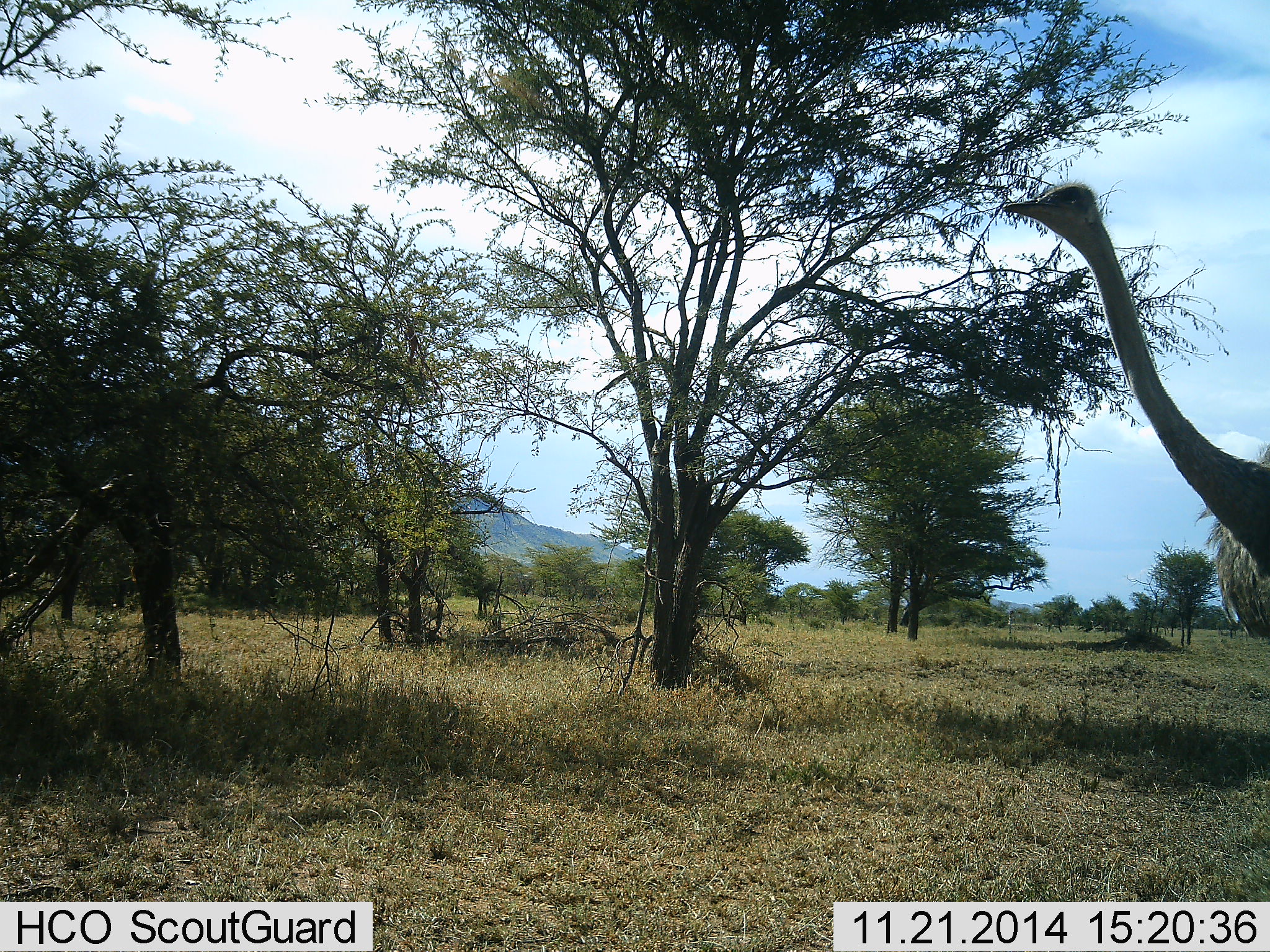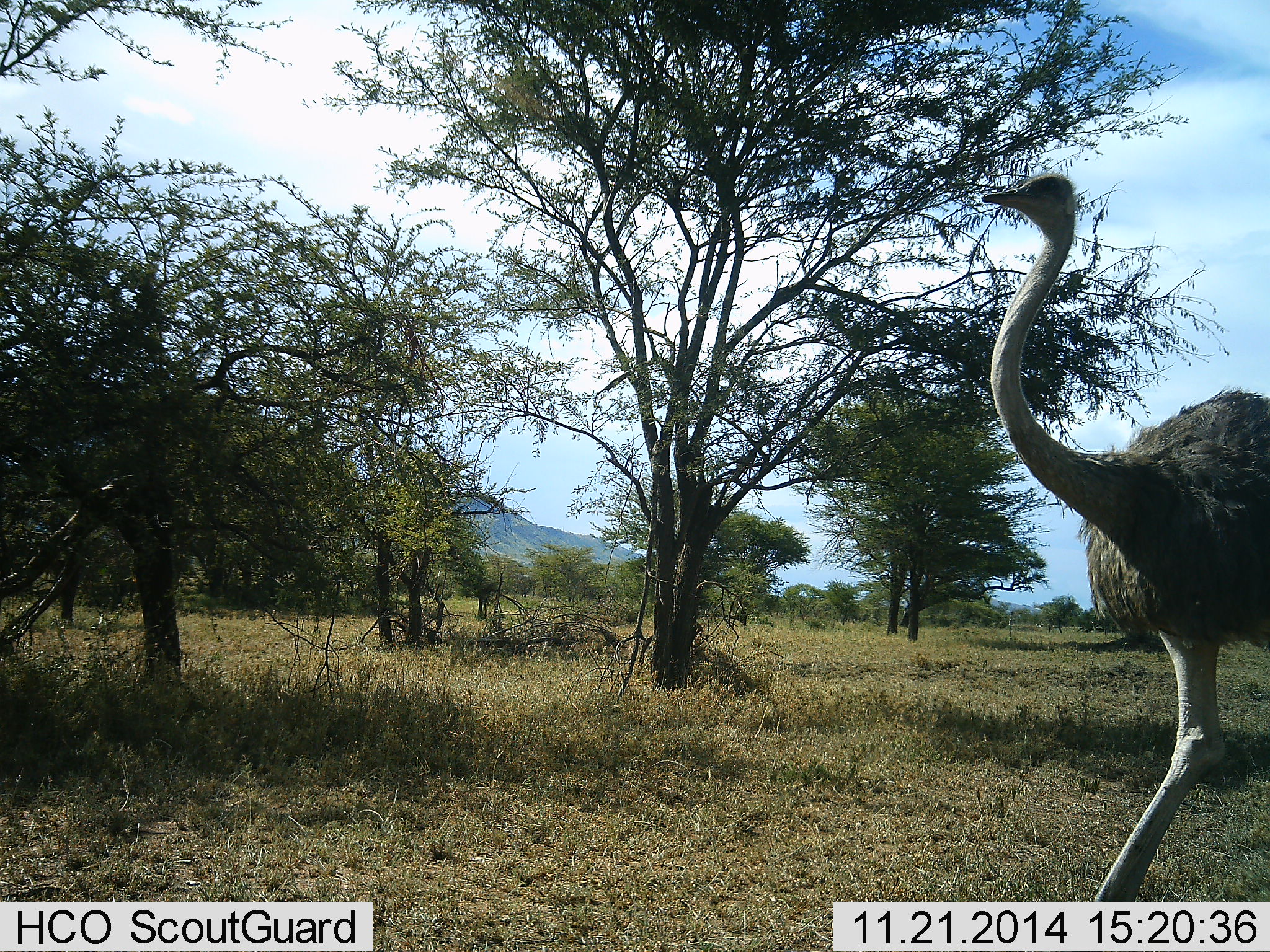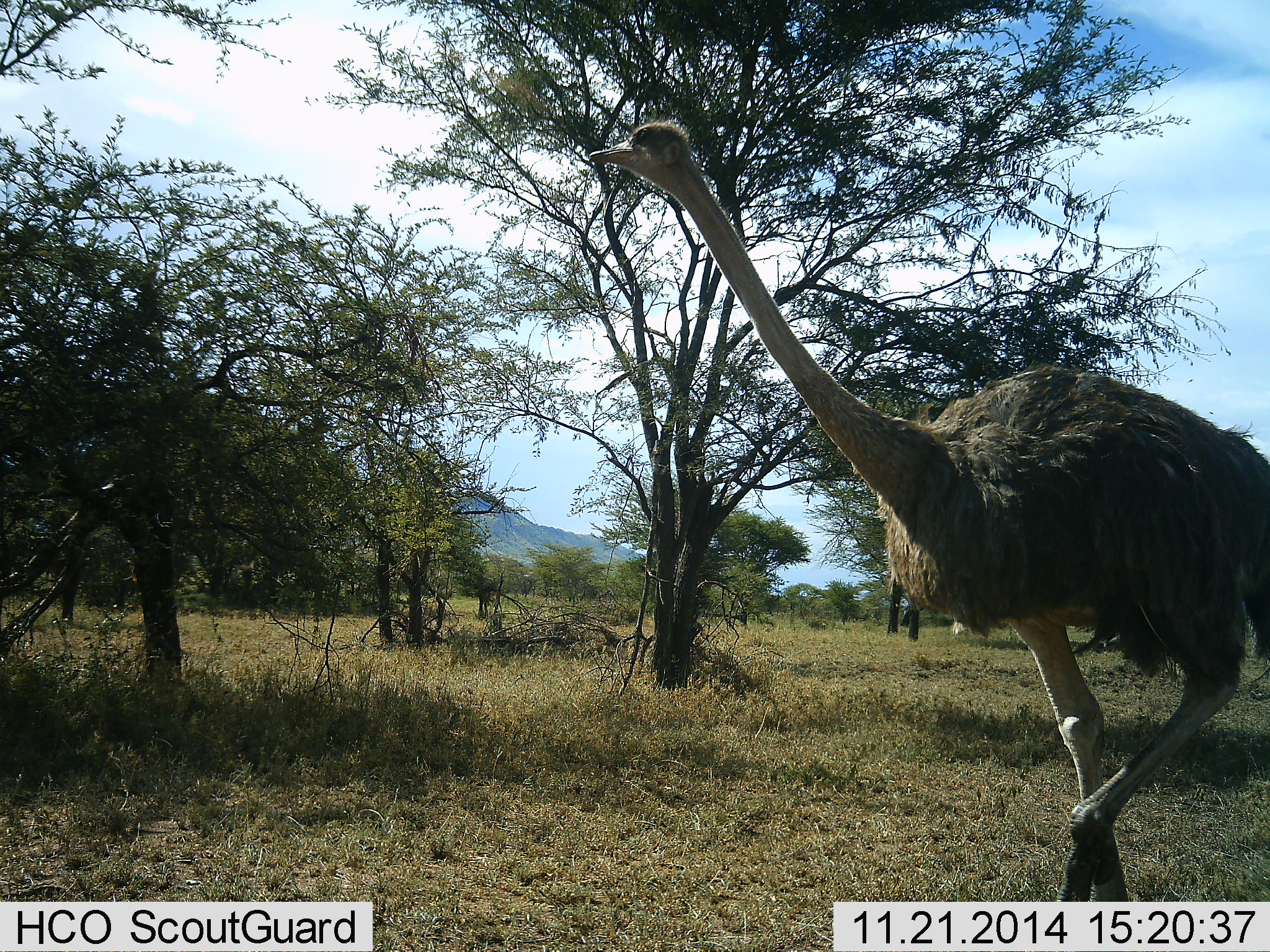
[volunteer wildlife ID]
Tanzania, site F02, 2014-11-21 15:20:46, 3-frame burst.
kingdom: Animalia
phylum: Chordata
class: Aves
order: Struthioniformes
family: Struthionidae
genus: Struthio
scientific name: Struthio camelus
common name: ostrich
Ostrich (Struthio camelus), count 1. Behavior (volunteer vote fractions): standing 20%, resting 0%, moving 80%, interacting 0%. Young present (vote fraction): 0%. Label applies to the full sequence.